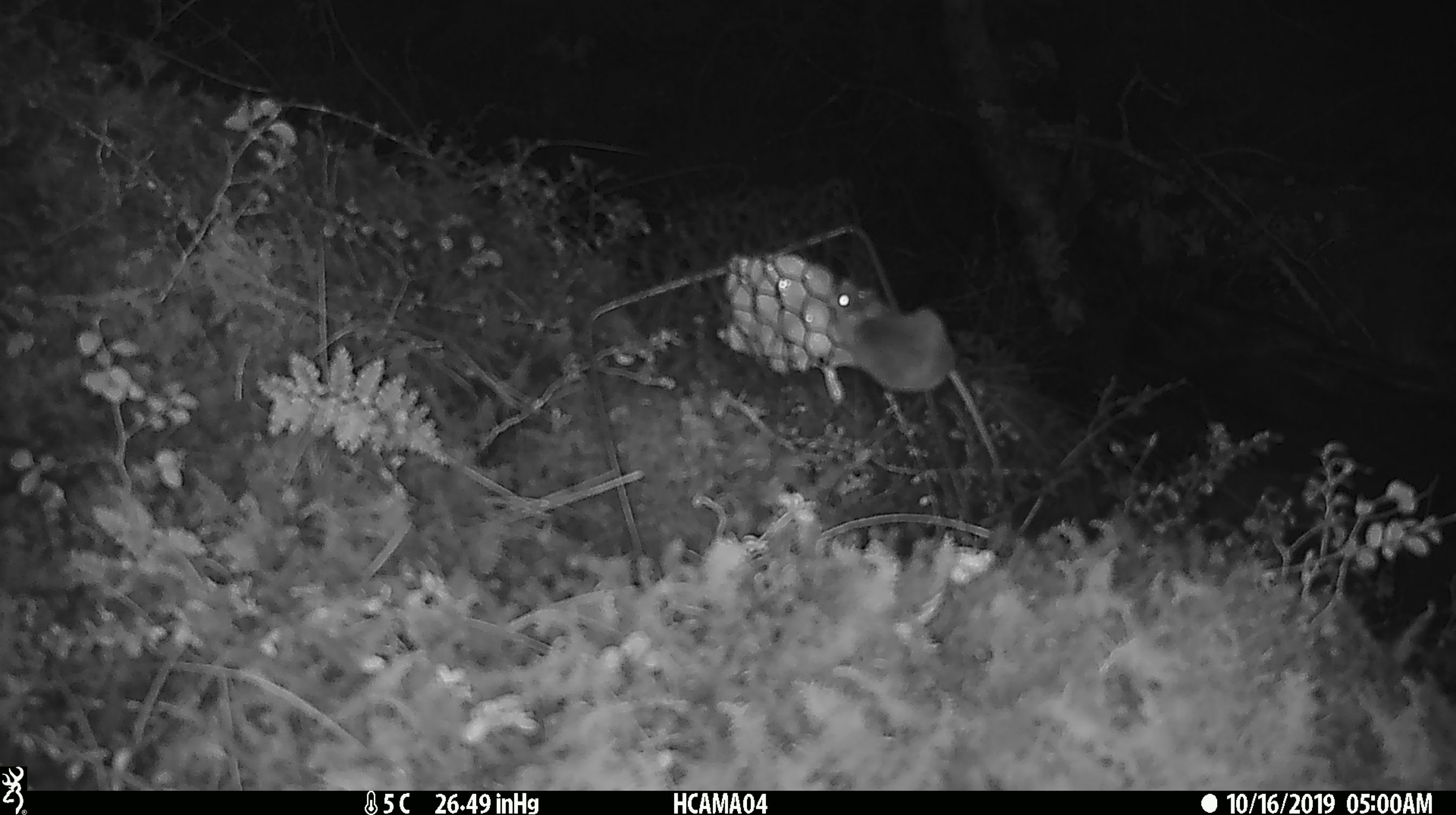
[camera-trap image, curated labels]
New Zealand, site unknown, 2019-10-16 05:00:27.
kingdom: Animalia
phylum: Chordata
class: Mammalia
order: Rodentia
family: Muridae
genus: Mus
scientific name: Mus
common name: mouse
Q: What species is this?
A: Mouse (Mus).